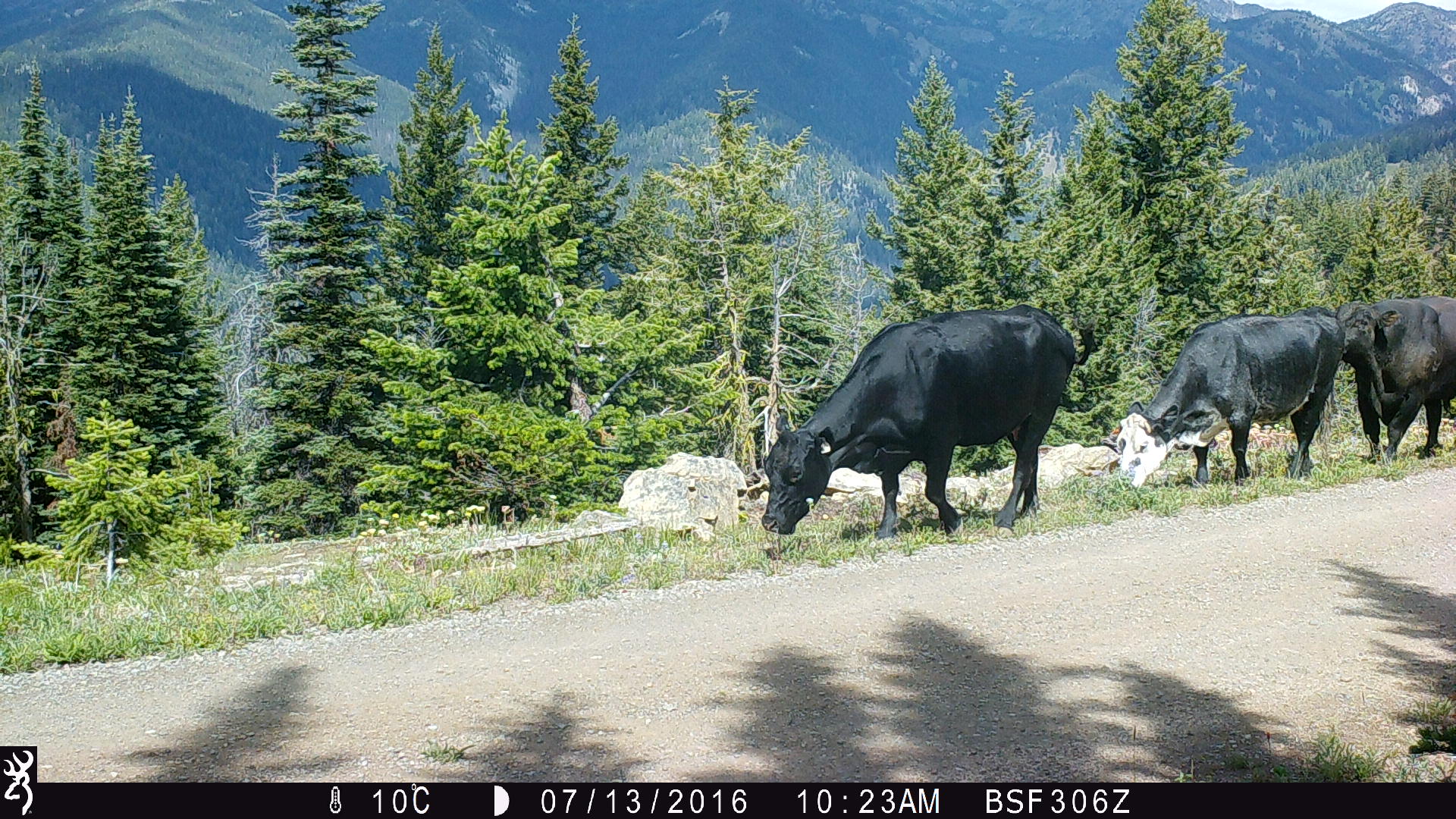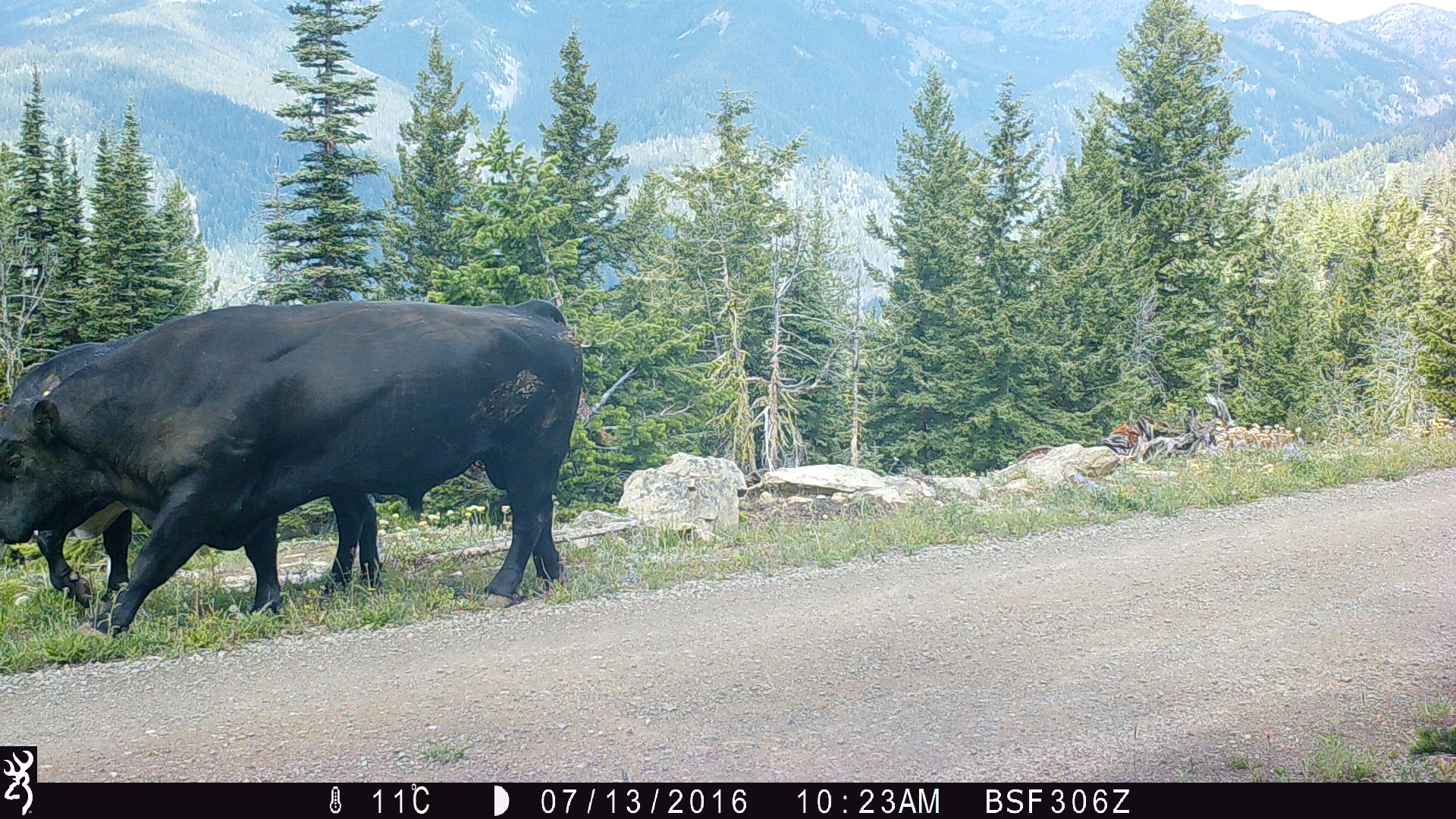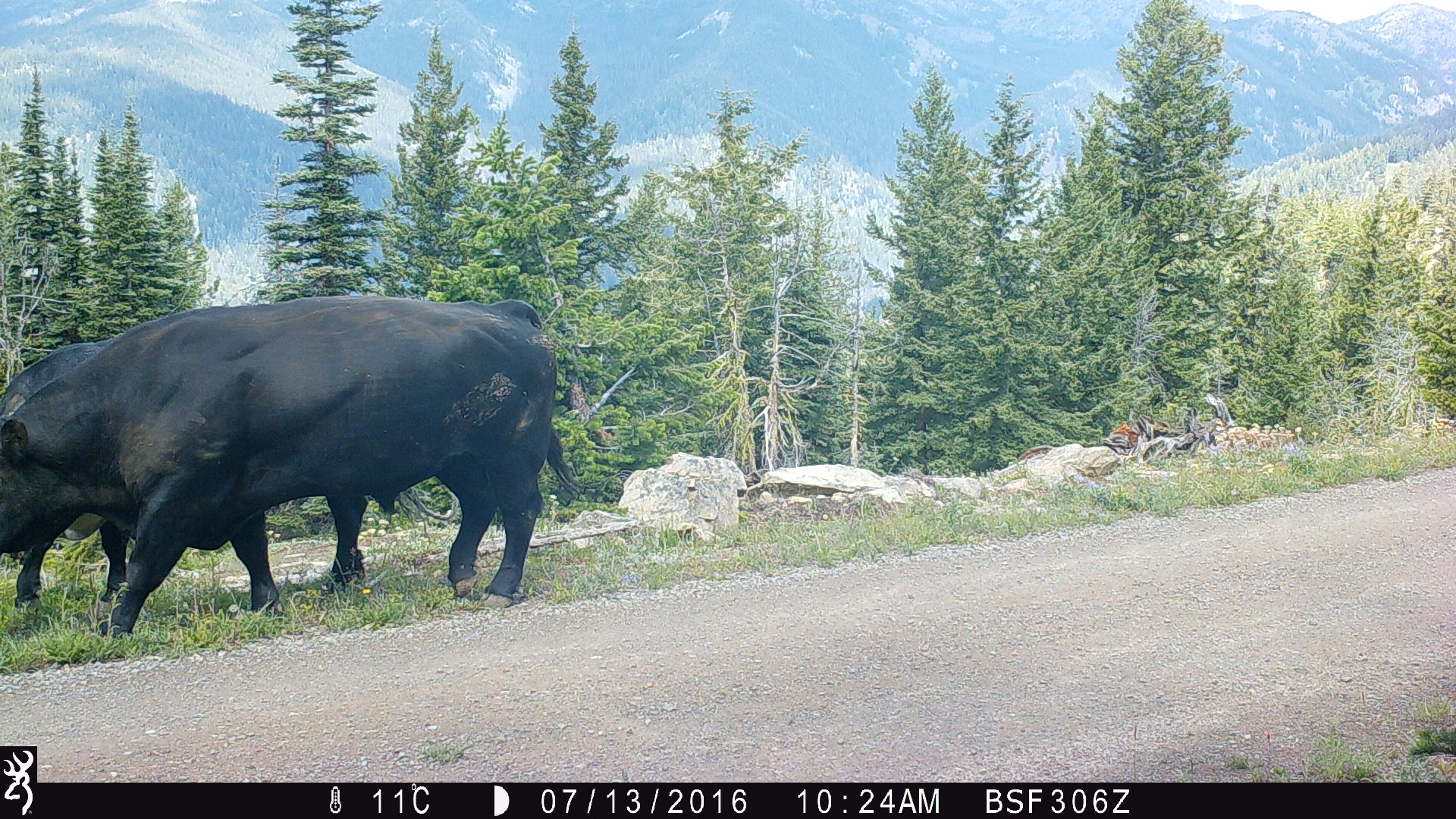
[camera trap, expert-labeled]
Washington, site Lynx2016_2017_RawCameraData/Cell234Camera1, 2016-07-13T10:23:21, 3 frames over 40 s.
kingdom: Animalia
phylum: Chordata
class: Mammalia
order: Artiodactyla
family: Bovidae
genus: Bos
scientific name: Bos taurus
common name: domestic cattle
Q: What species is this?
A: Domestic cattle (Bos taurus).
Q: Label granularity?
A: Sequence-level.